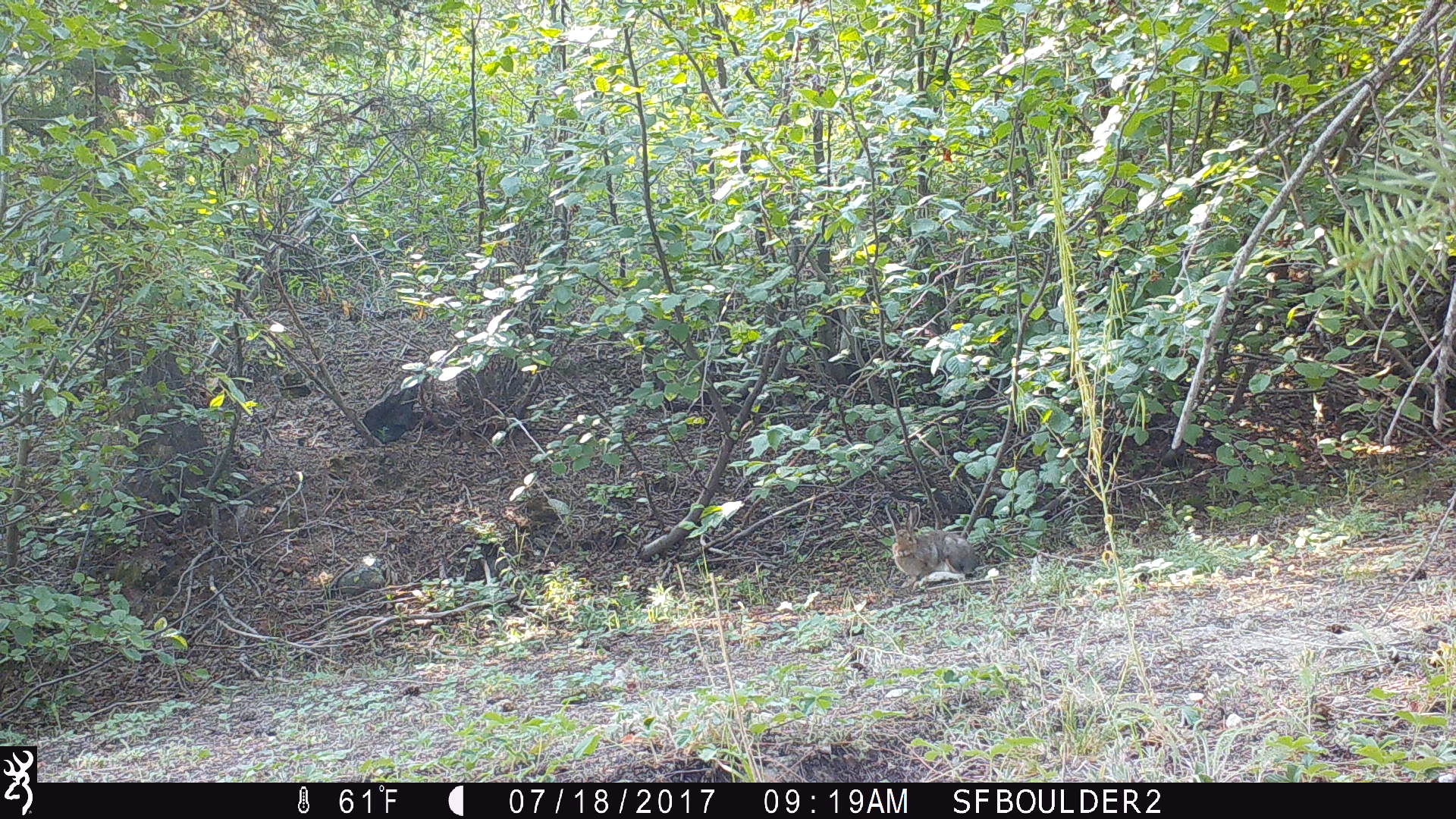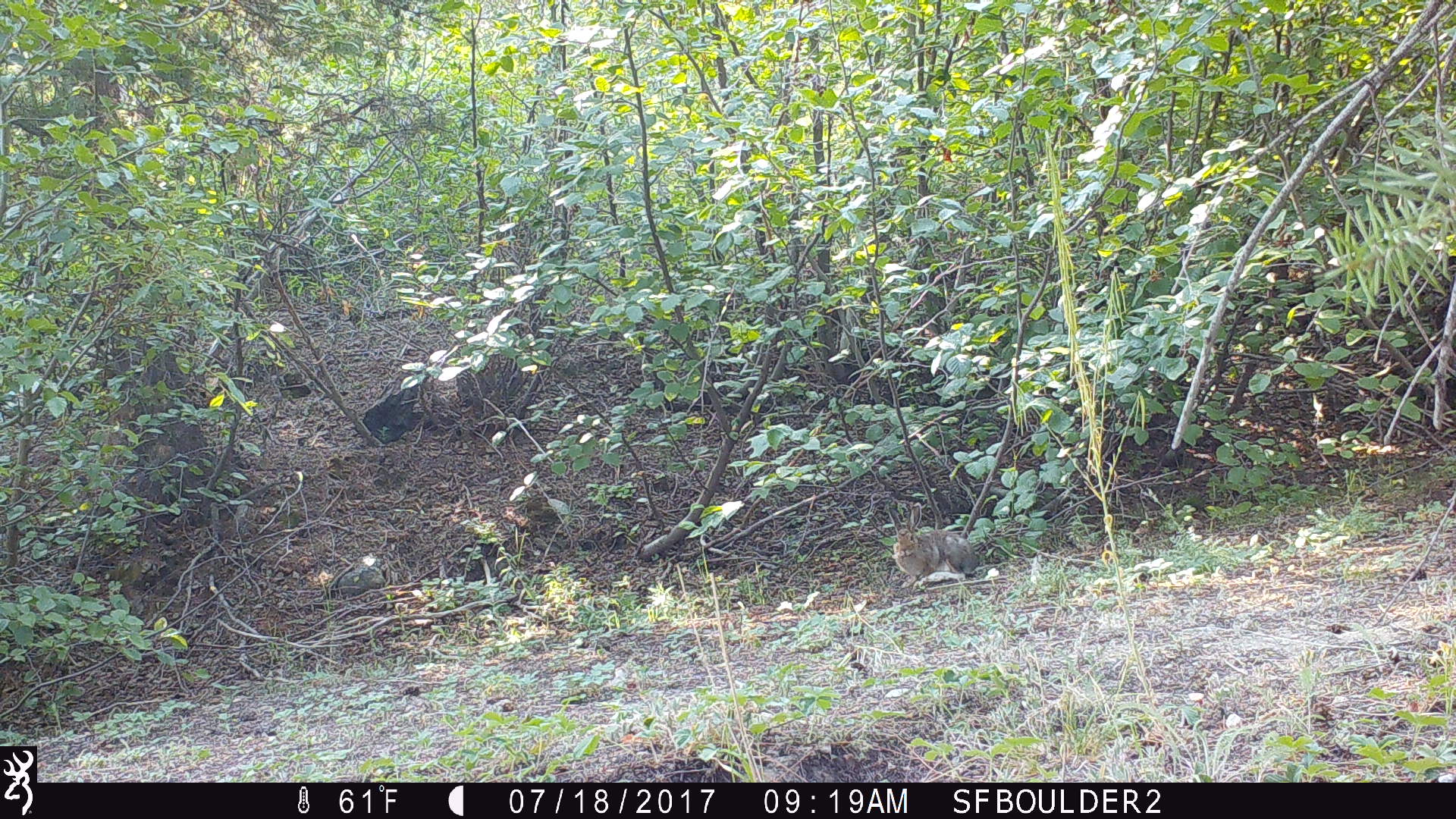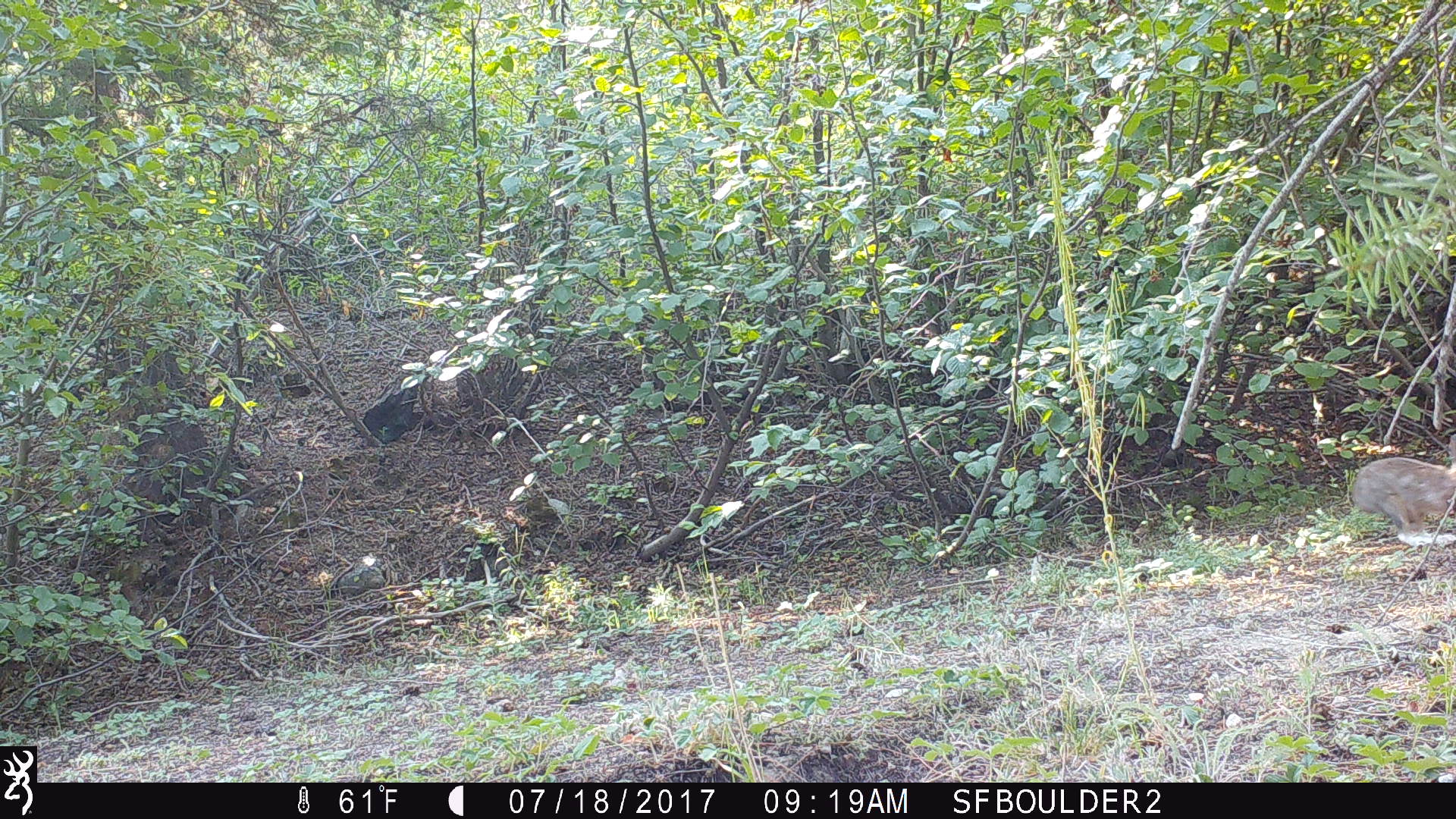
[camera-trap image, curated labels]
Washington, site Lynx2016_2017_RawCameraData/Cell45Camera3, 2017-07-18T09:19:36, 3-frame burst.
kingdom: Animalia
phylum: Chordata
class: Mammalia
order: Lagomorpha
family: Leporidae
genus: Lepus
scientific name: Lepus americanus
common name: snowshoe hare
Lepus americanus (snowshoe hare). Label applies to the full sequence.